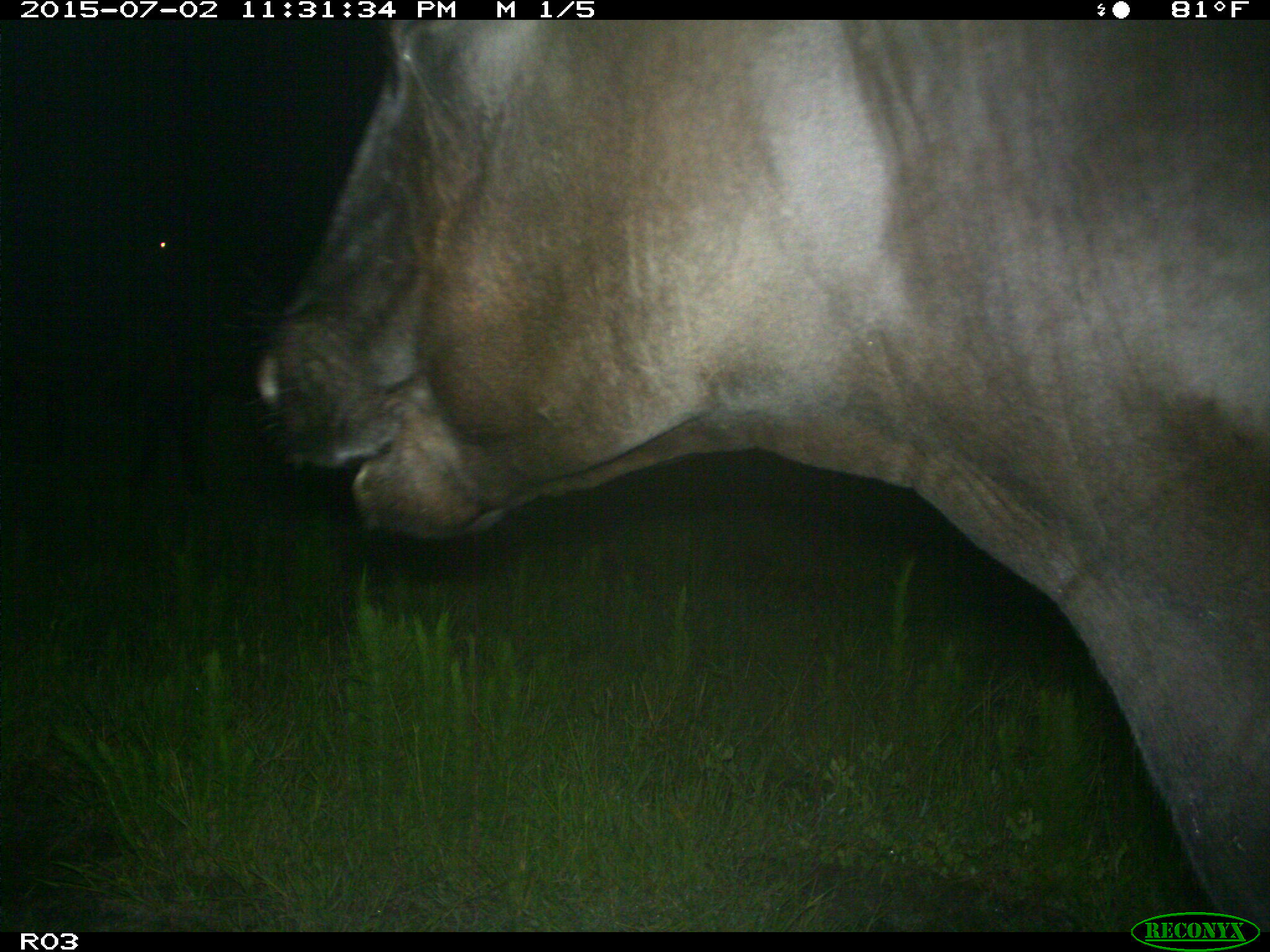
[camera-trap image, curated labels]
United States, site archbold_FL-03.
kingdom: Animalia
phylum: Chordata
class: Mammalia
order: Artiodactyla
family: Bovidae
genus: Bos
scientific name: Bos taurus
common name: domestic cow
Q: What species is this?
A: Bos taurus (domestic cow).